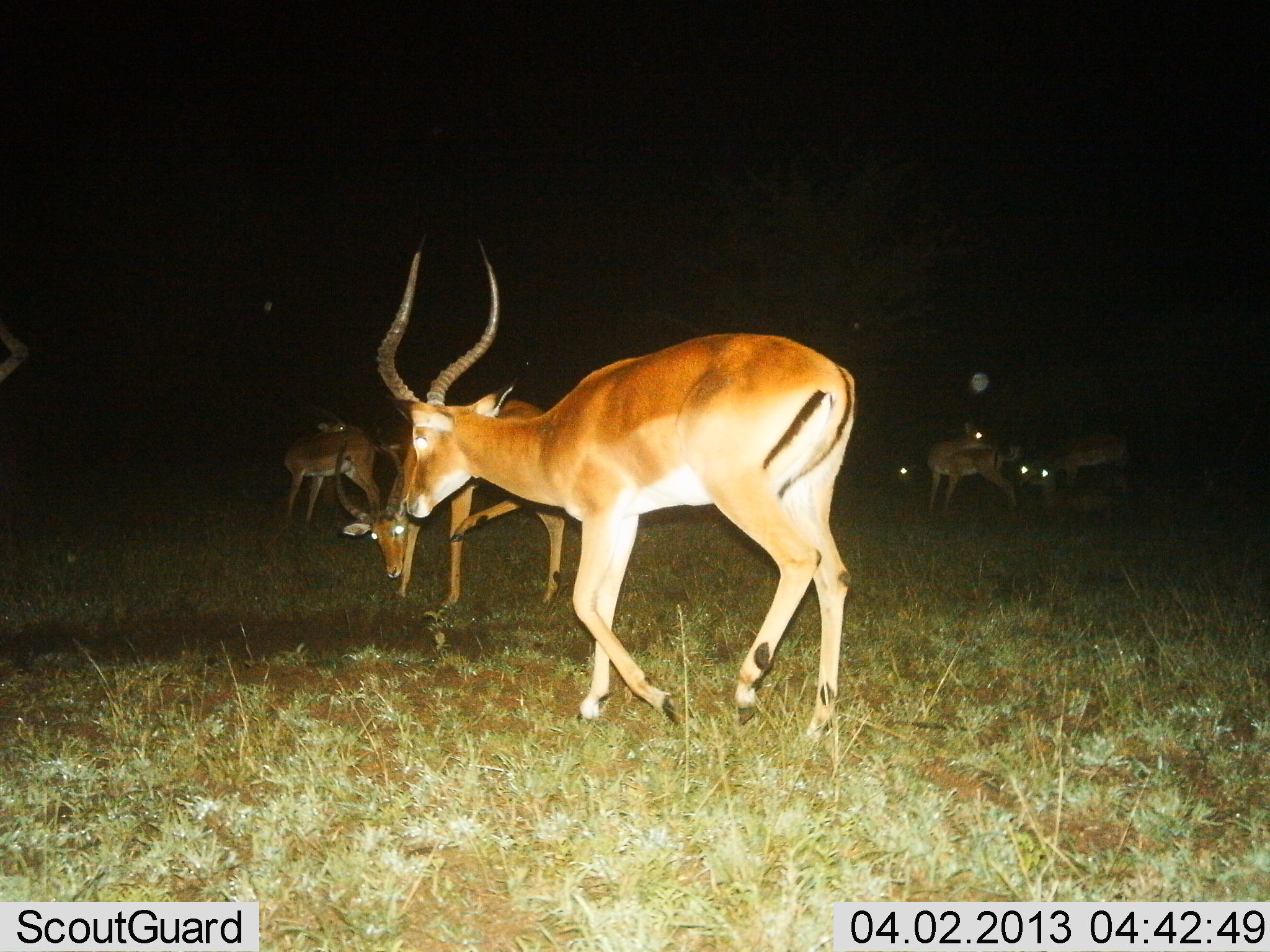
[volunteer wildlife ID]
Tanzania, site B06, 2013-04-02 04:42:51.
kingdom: Animalia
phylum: Chordata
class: Mammalia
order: Artiodactyla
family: Bovidae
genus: Aepyceros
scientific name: Aepyceros melampus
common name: impala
Impala (Aepyceros melampus), count 7. Behavior (volunteer vote fractions): standing 65%, resting 32%, moving 76%, interacting 9%. Young present (vote fraction): 9%. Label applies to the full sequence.